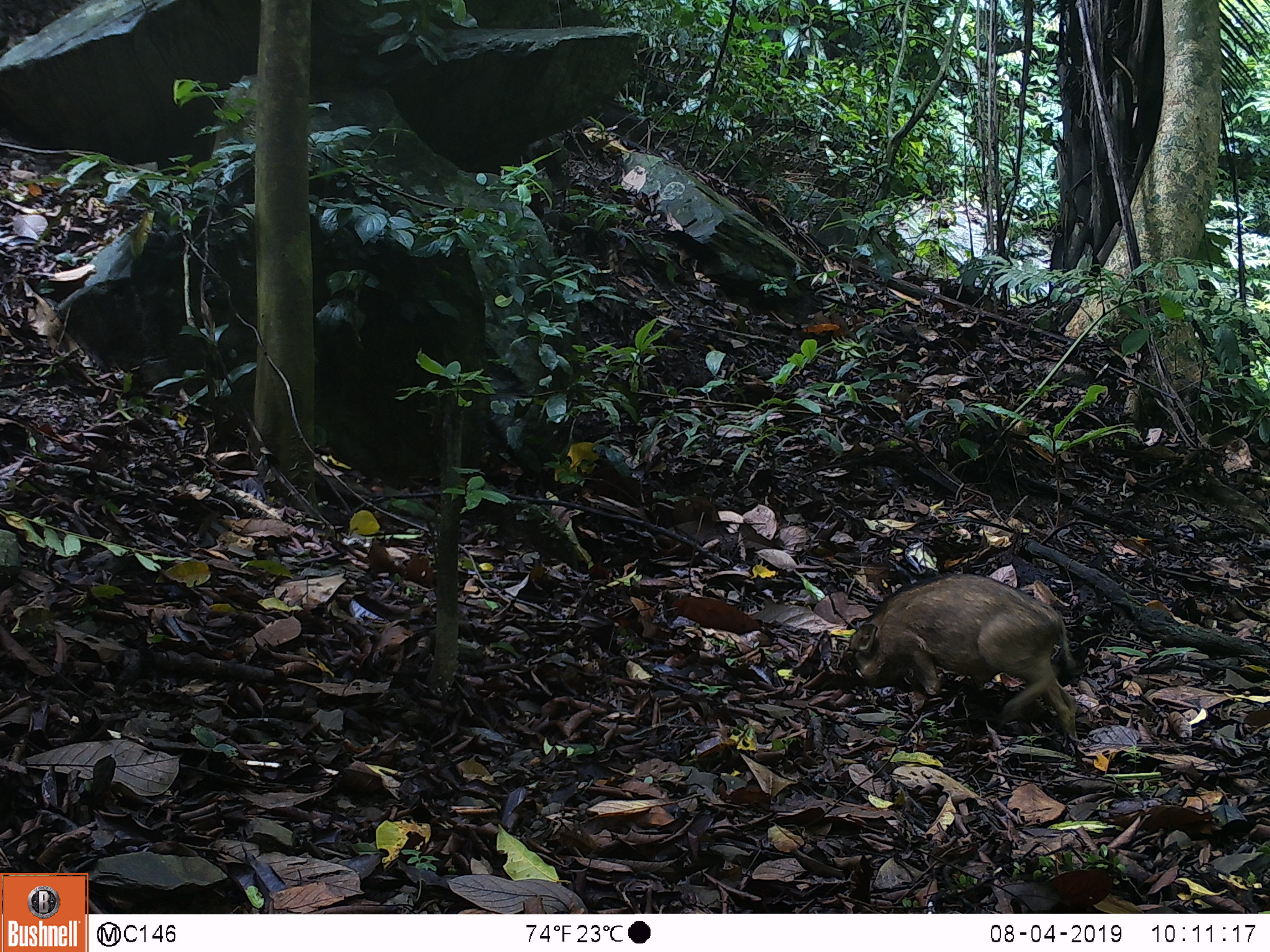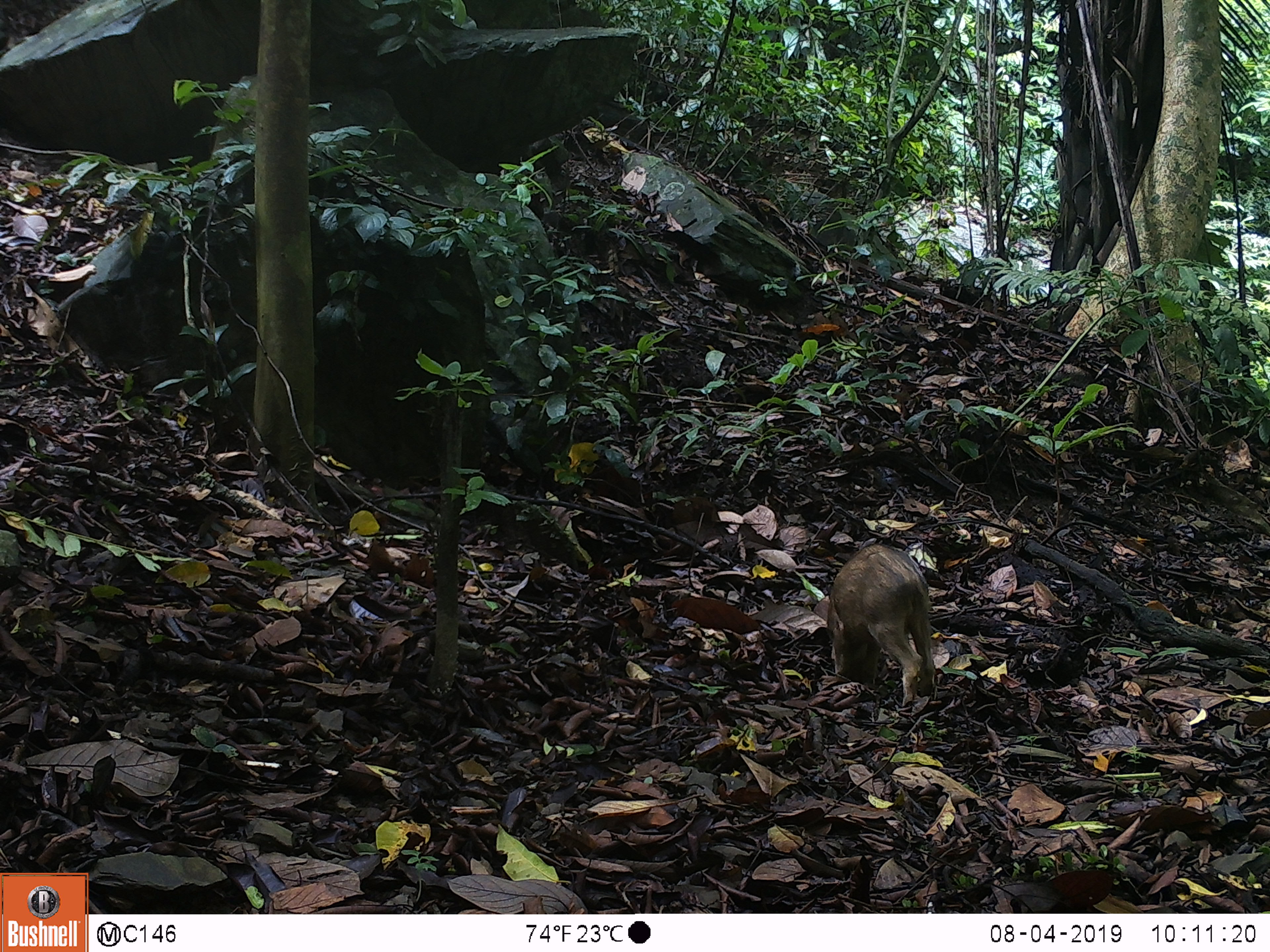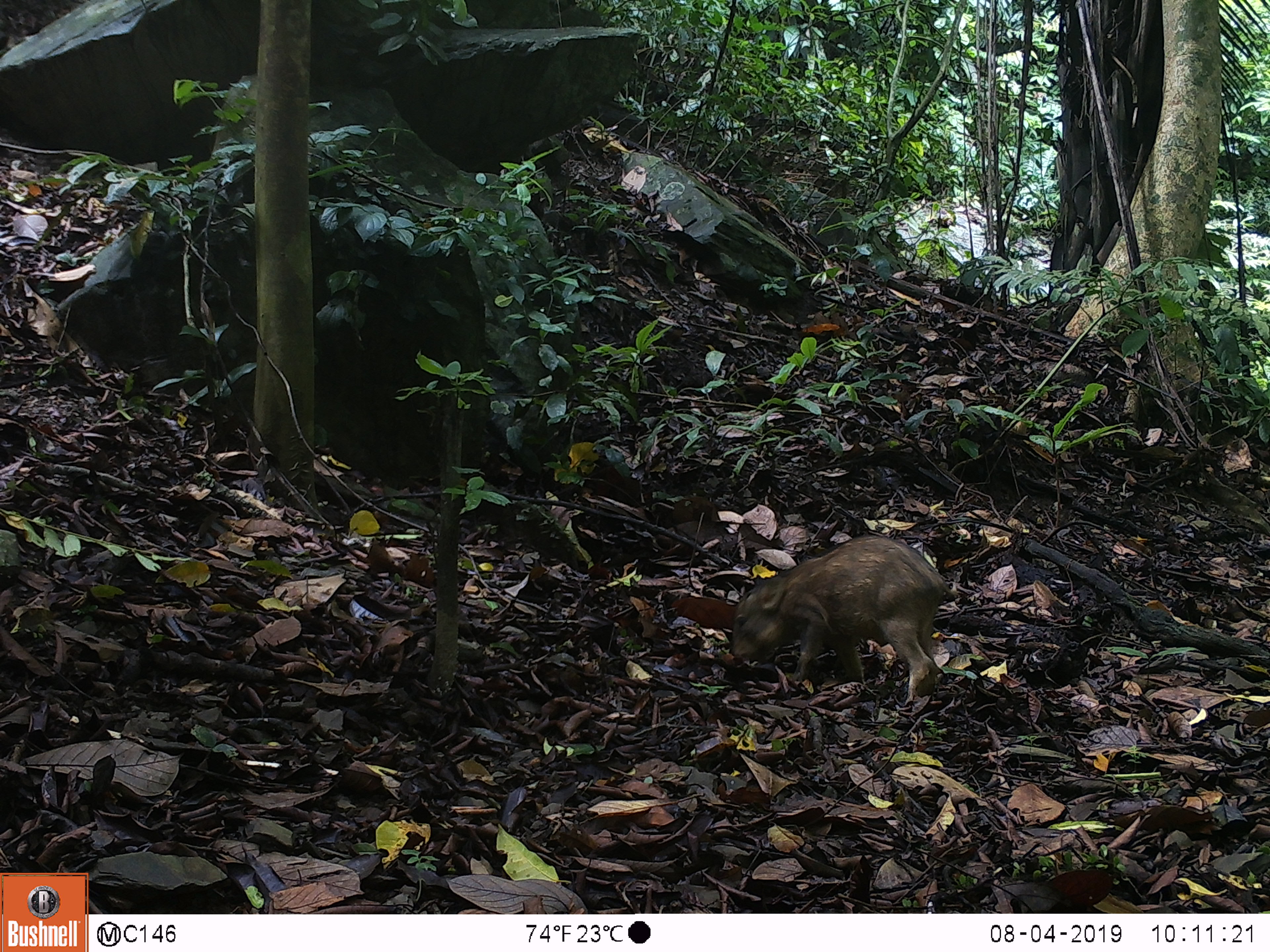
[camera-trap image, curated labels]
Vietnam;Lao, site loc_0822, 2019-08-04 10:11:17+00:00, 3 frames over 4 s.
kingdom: Animalia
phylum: Chordata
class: Mammalia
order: Artiodactyla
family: Suidae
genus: Sus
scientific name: Sus scrofa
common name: eurasian wild pig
Eurasian wild pig (Sus scrofa). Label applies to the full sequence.